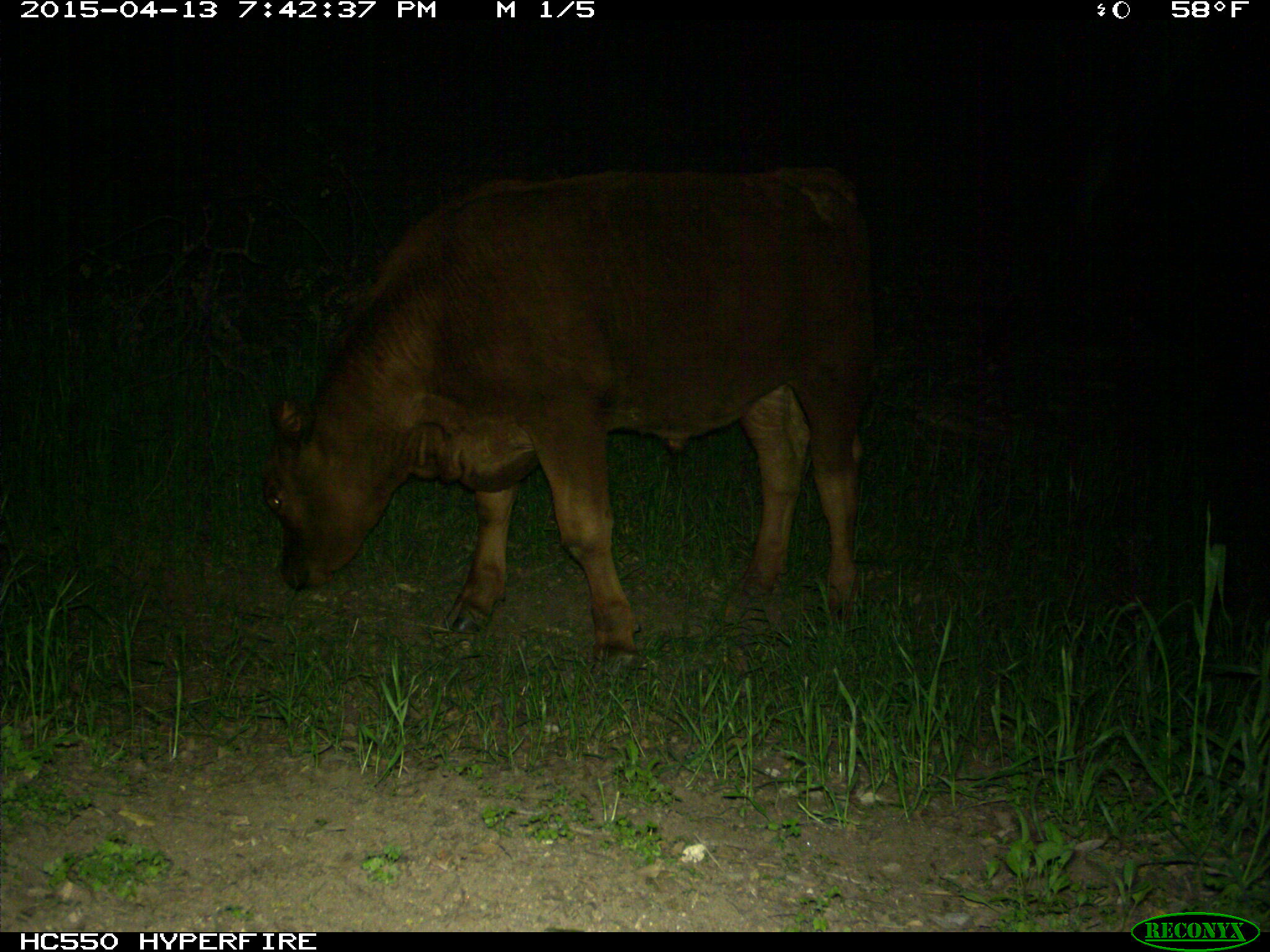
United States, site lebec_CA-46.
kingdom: Animalia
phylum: Chordata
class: Mammalia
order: Artiodactyla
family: Bovidae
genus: Bos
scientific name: Bos taurus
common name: domestic cow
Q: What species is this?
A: Bos taurus (domestic cow).